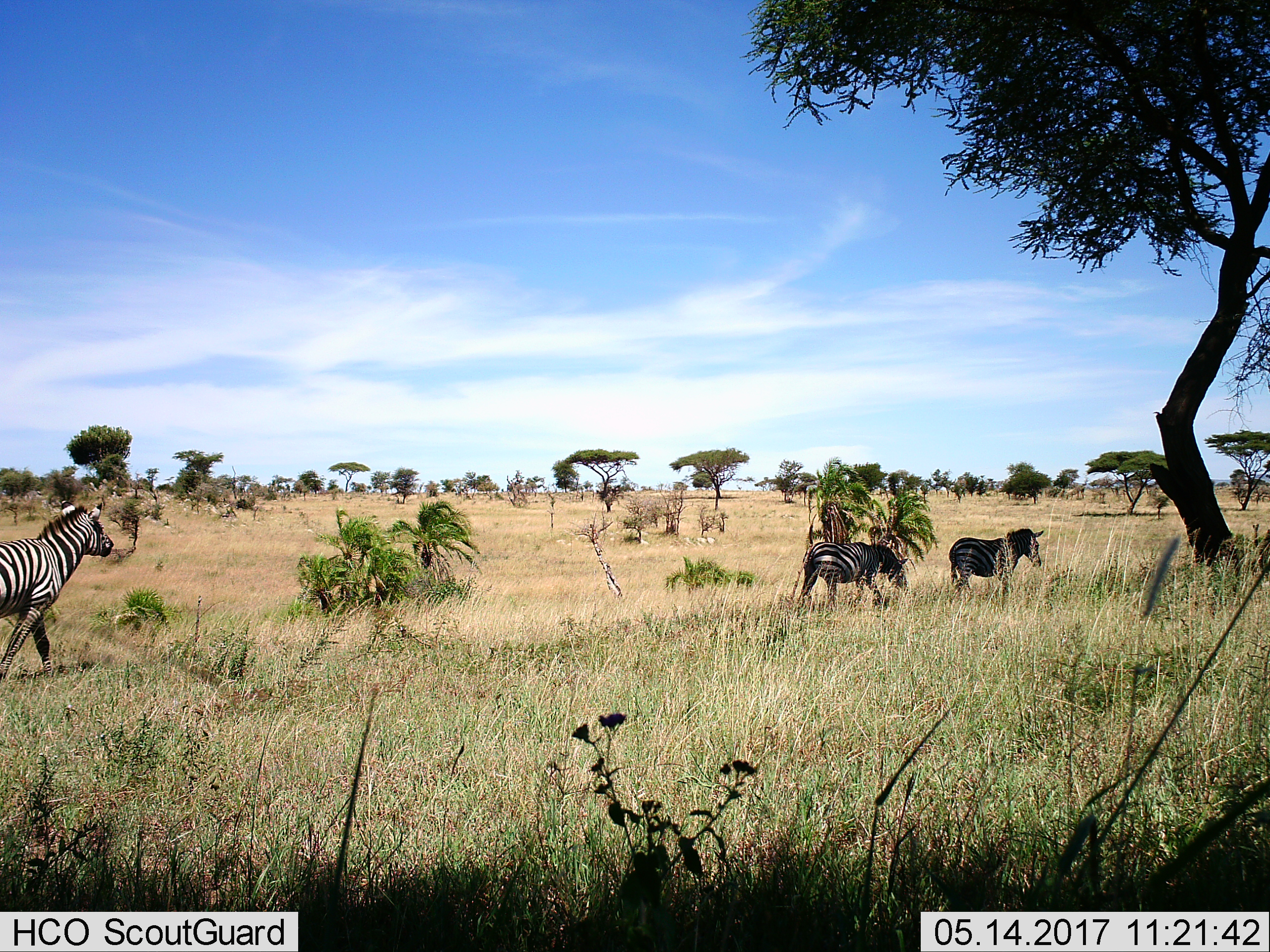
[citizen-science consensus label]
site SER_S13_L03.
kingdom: Animalia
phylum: Chordata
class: Mammalia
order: Perissodactyla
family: Equidae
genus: Equus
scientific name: Equus quagga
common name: plains zebra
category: zebraplains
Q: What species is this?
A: Zebraplains (plains zebra) (Equus quagga).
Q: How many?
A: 3.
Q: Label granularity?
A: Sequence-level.